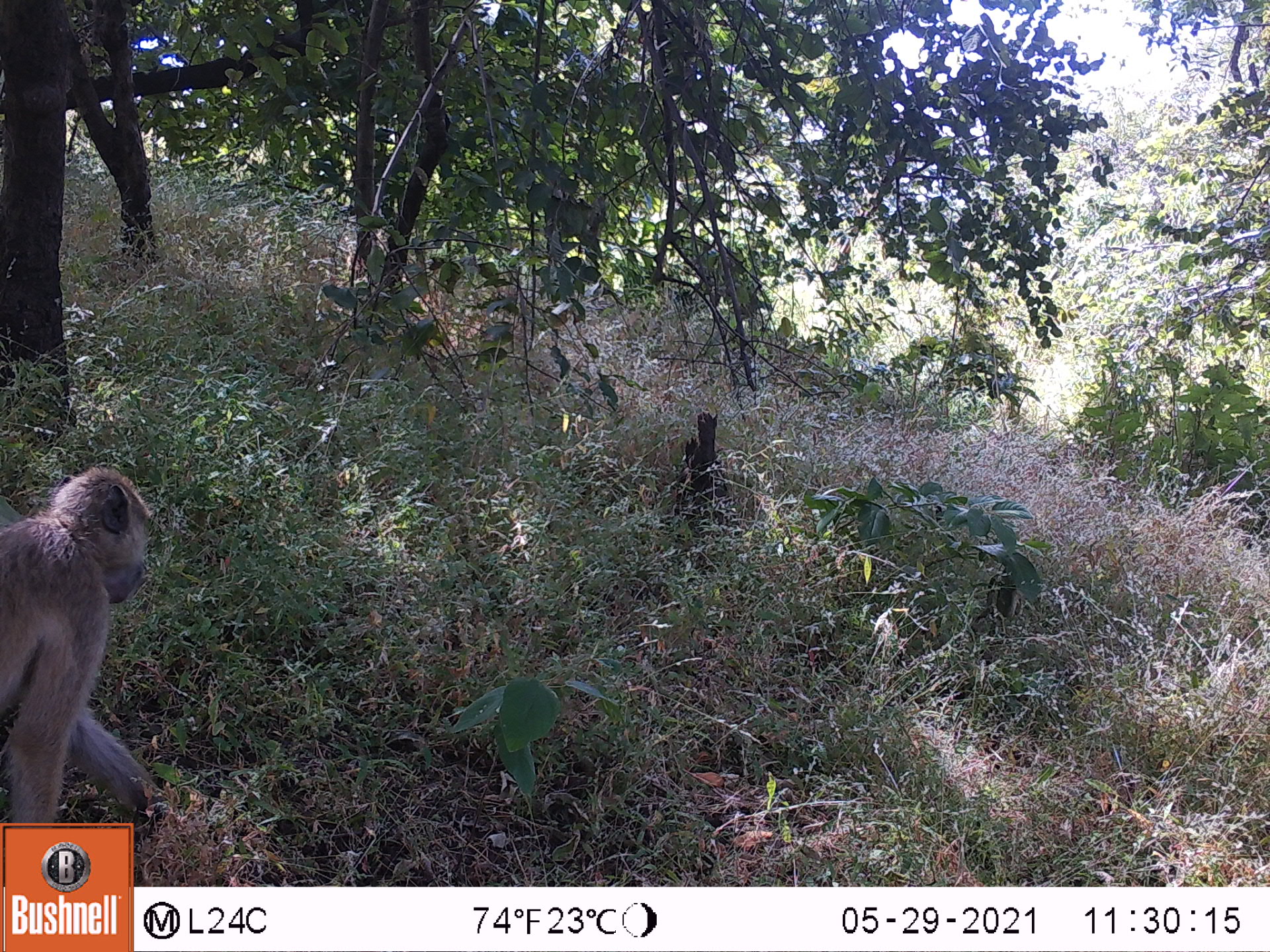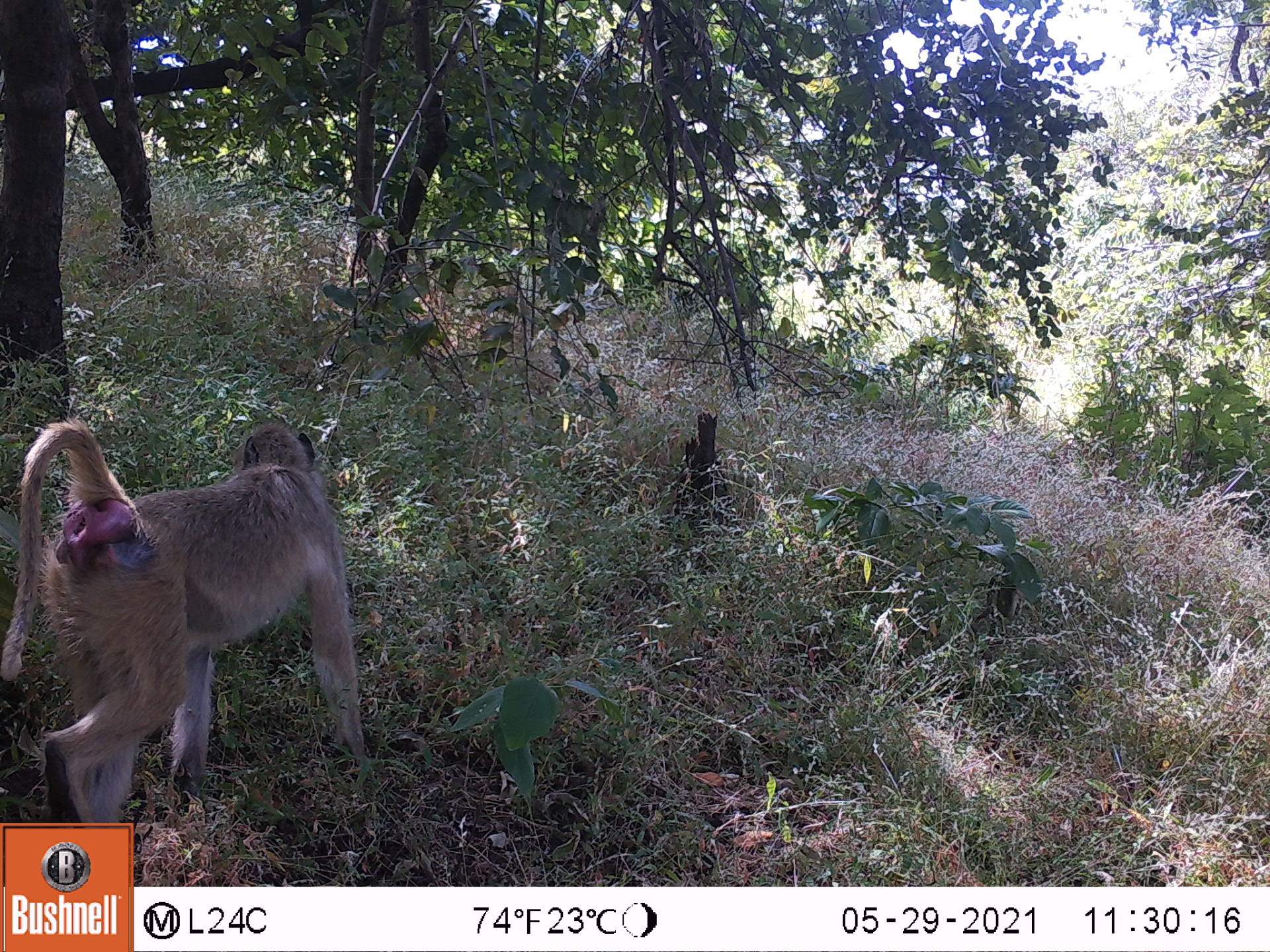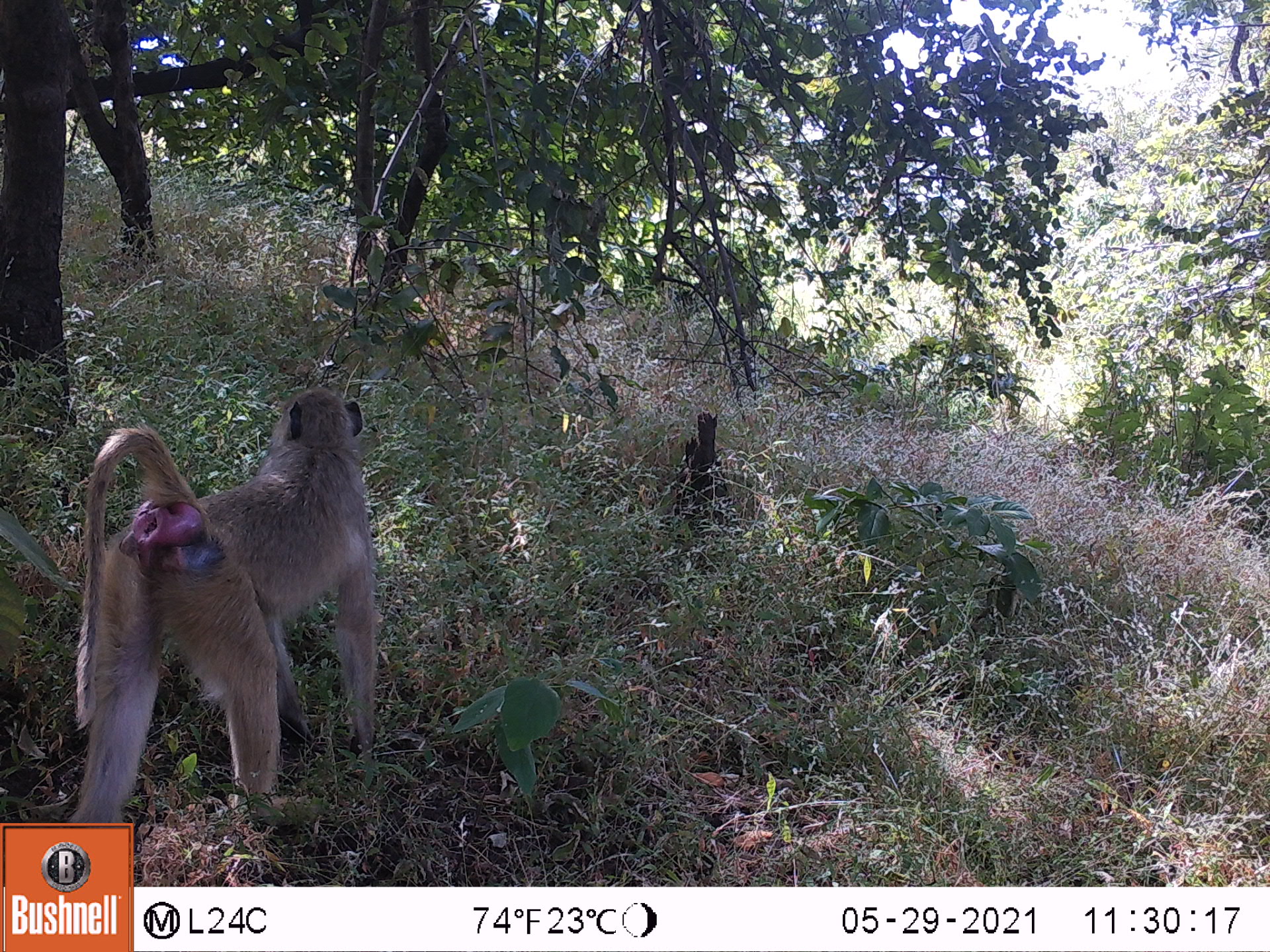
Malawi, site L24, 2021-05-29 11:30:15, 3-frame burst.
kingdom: Animalia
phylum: Chordata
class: Mammalia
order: Primates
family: Cercopithecidae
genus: Papio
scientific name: Papio cynocephalus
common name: yellow baboon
Yellow baboon (Papio cynocephalus), count 1.